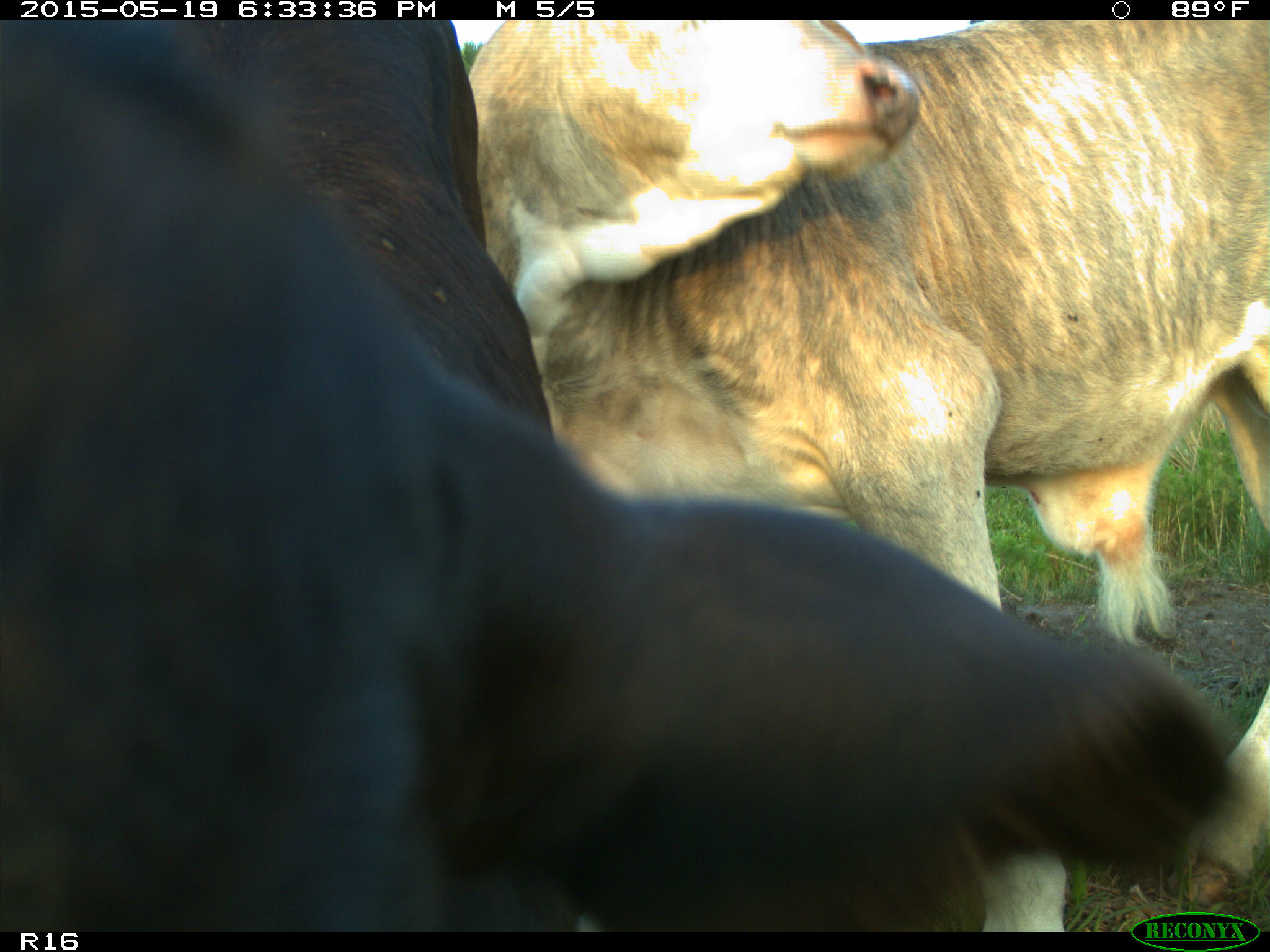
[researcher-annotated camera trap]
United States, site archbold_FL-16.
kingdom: Animalia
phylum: Chordata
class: Mammalia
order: Artiodactyla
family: Bovidae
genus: Bos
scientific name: Bos taurus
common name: domestic cow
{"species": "Bos taurus (domestic cow)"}